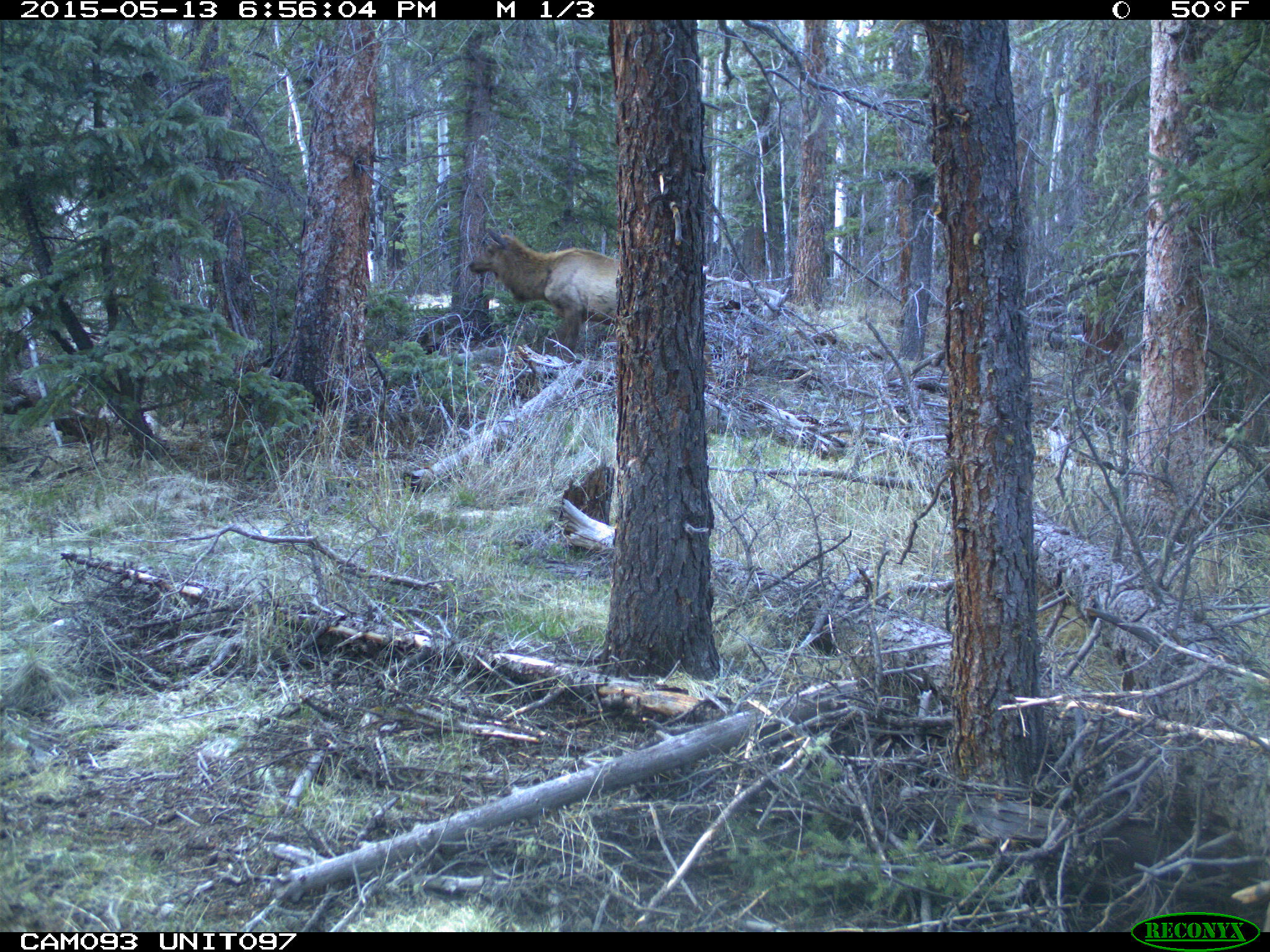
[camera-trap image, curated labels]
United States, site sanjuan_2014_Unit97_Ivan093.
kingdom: Animalia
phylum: Chordata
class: Mammalia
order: Artiodactyla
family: Cervidae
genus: Cervus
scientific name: Cervus elaphus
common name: red deer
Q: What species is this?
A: Cervus elaphus (red deer).